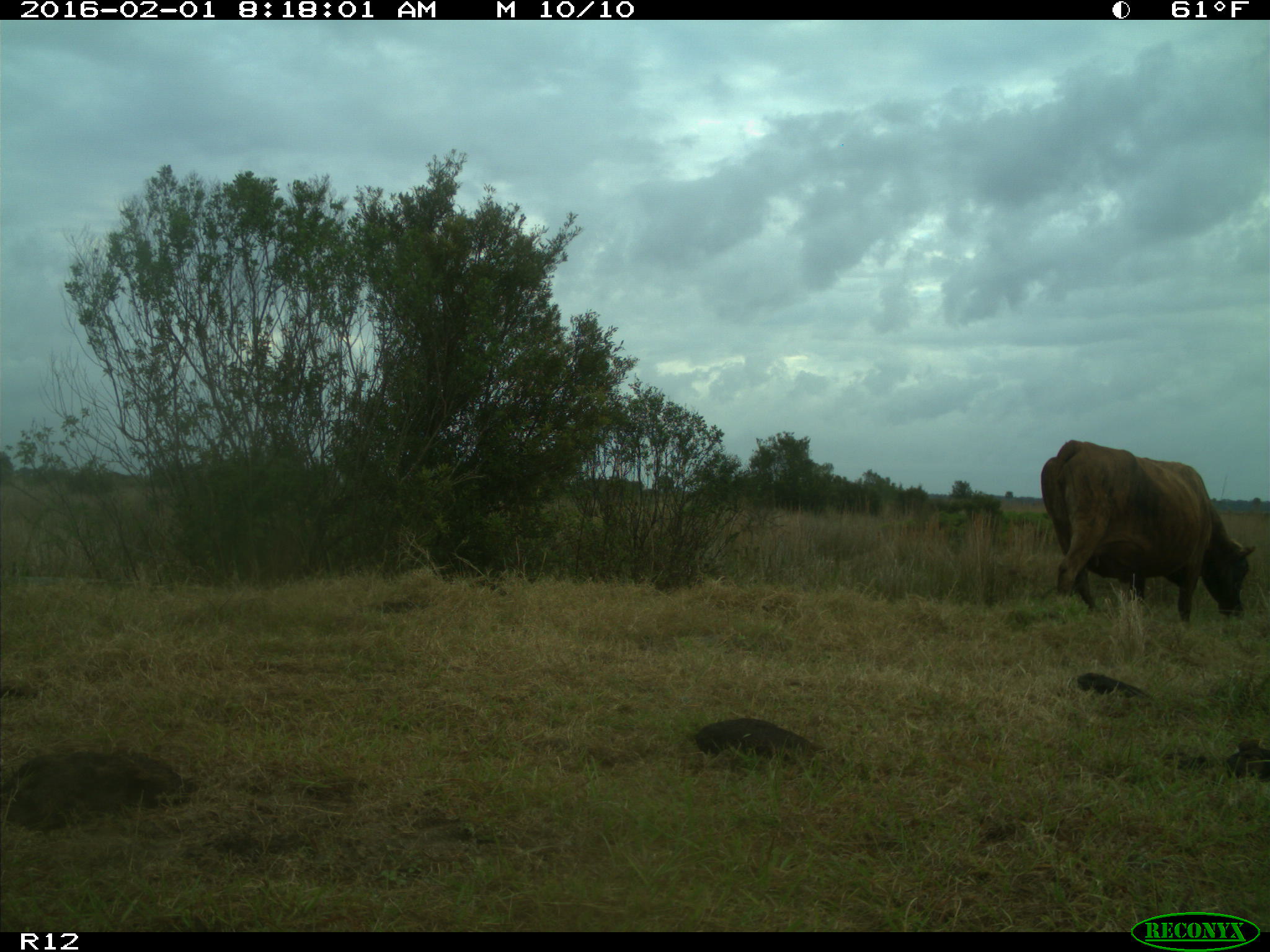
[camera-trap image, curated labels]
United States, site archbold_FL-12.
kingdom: Animalia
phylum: Chordata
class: Mammalia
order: Artiodactyla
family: Bovidae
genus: Bos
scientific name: Bos taurus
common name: domestic cow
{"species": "Bos taurus (domestic cow)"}